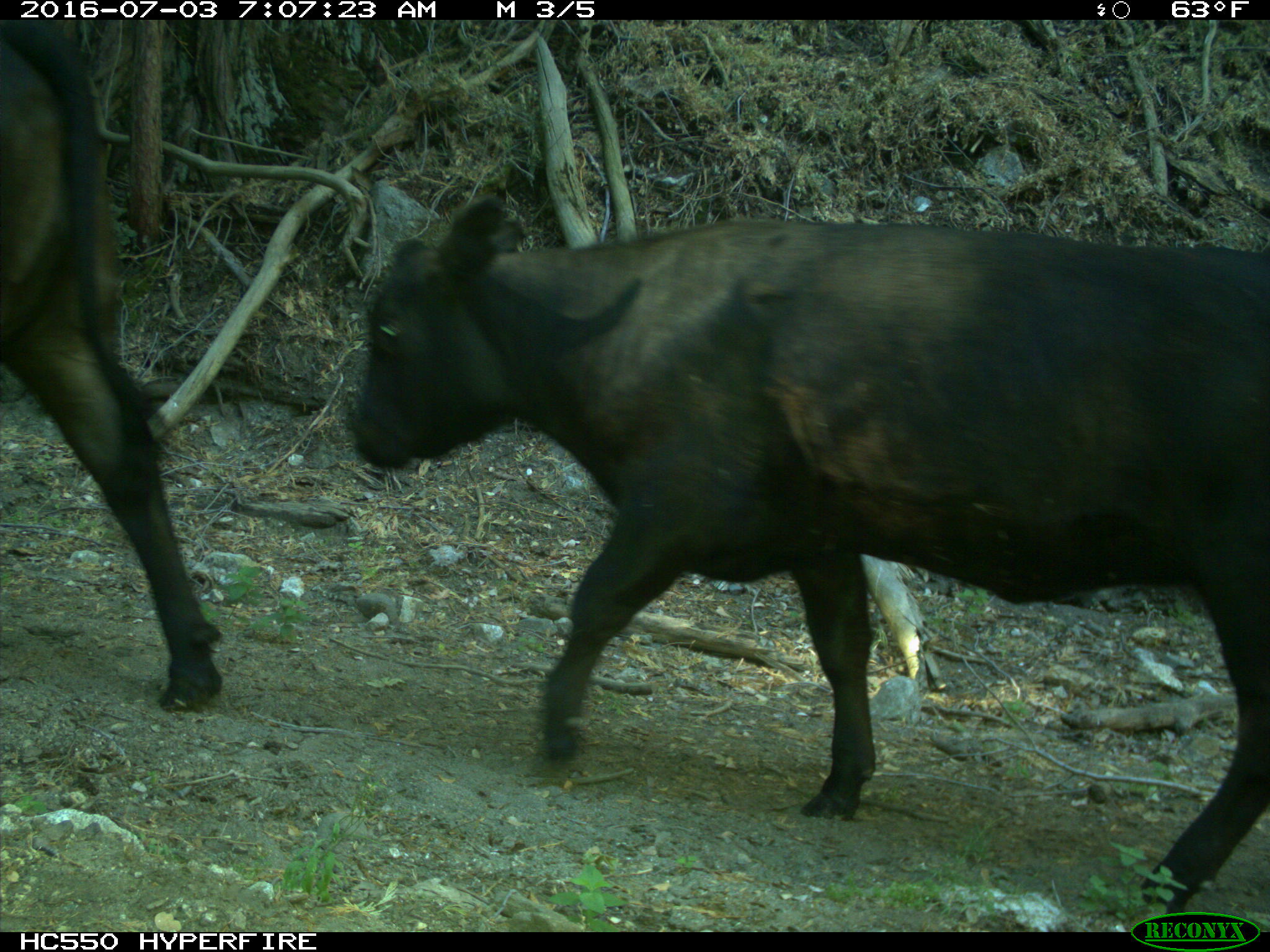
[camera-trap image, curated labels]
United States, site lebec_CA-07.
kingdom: Animalia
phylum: Chordata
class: Mammalia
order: Artiodactyla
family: Bovidae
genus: Bos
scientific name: Bos taurus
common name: domestic cow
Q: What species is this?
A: Bos taurus (domestic cow).